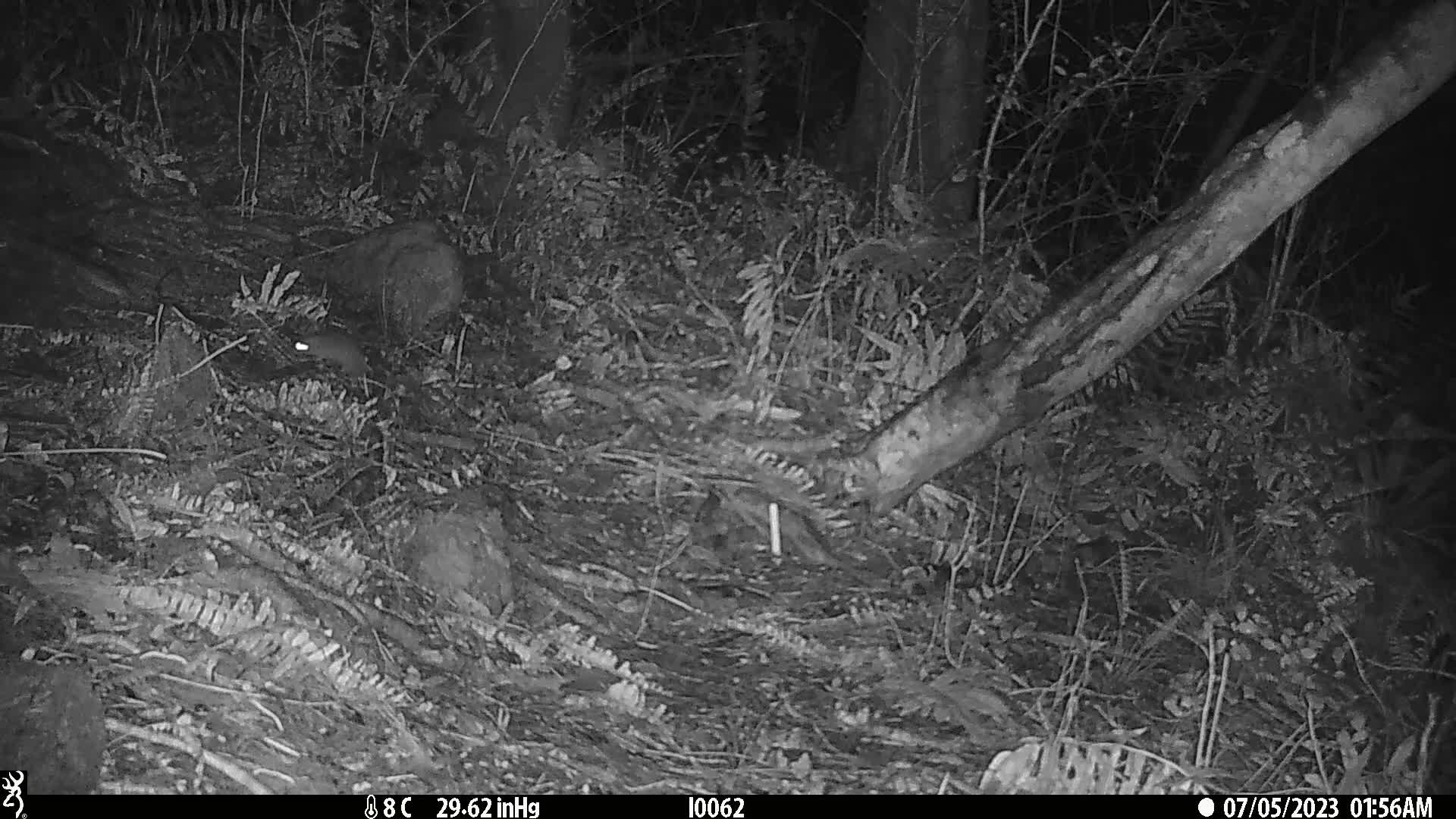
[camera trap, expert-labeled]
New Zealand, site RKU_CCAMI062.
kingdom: Animalia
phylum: Chordata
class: Mammalia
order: Rodentia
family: Muridae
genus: Rattus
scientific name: Rattus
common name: rat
Rat (Rattus).